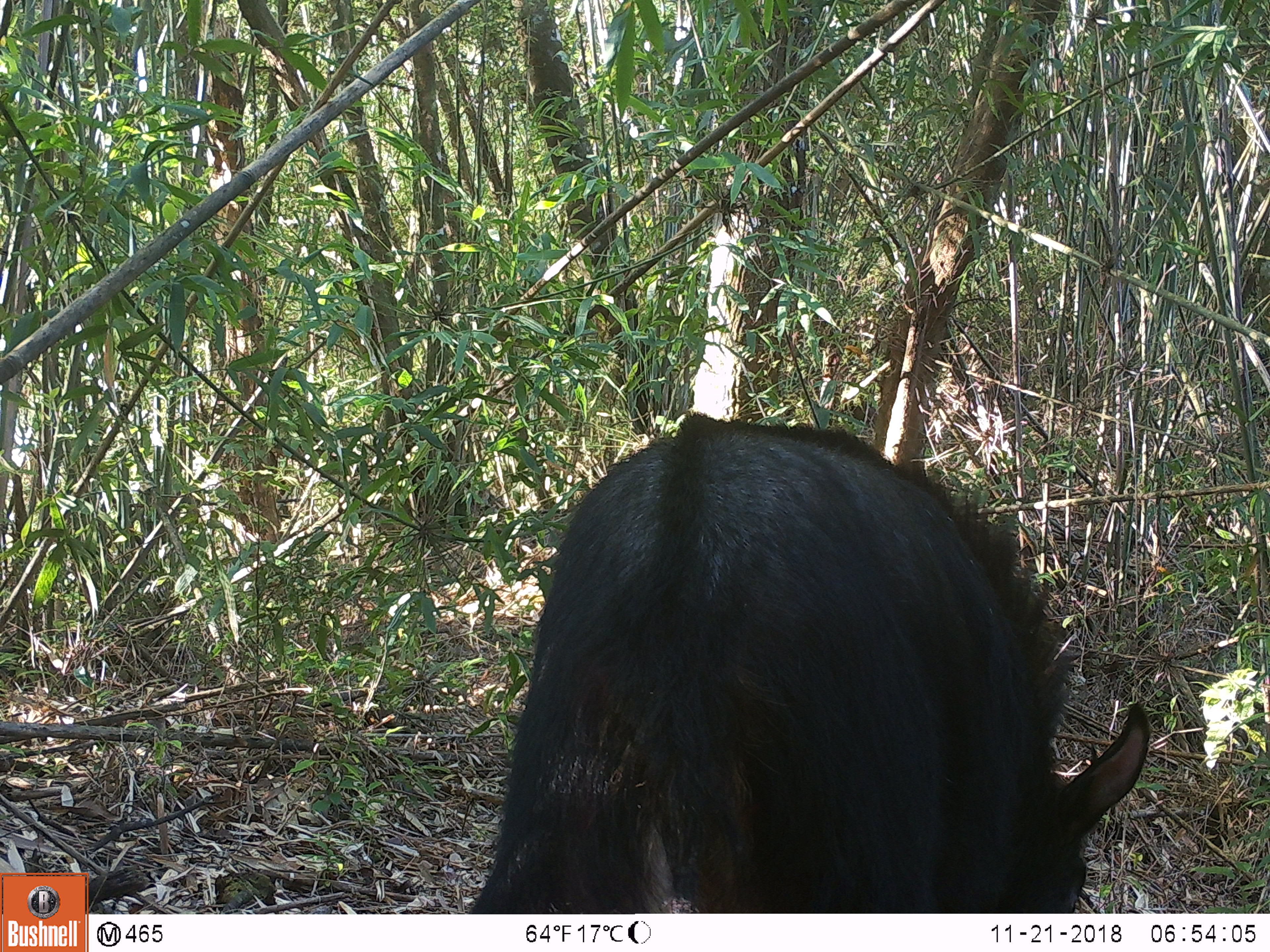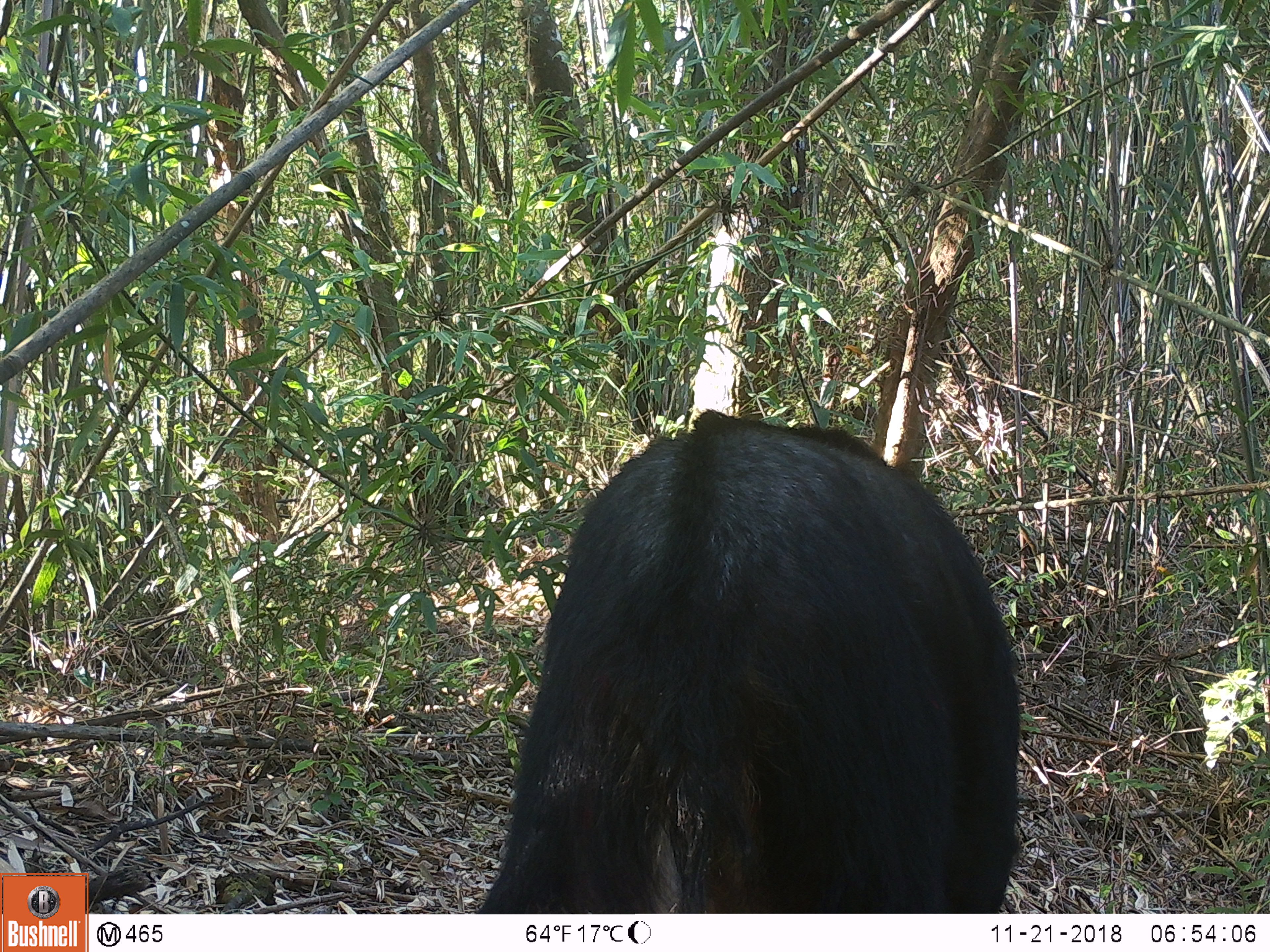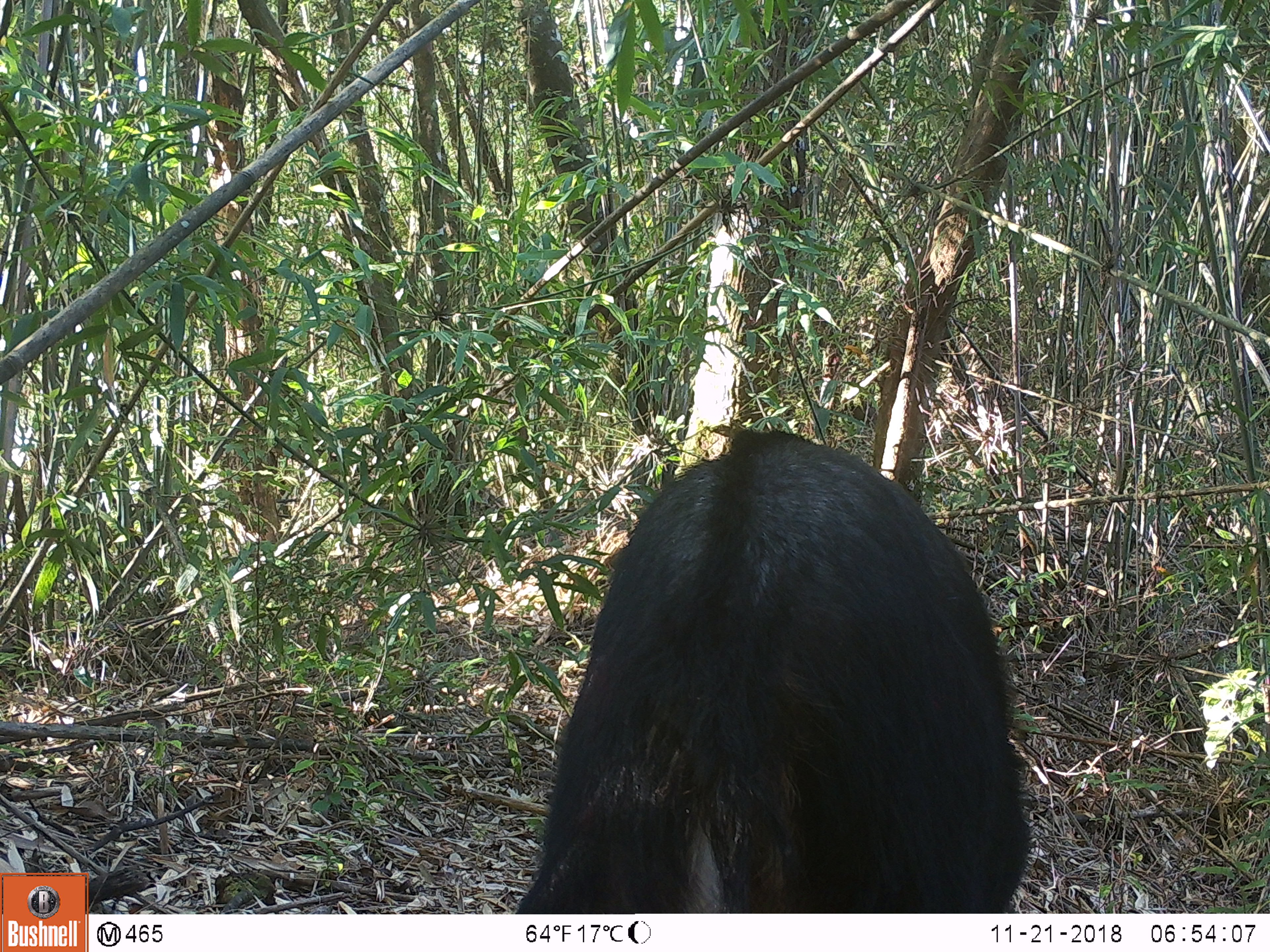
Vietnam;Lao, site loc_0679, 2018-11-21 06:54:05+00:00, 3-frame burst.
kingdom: Animalia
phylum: Chordata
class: Mammalia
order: Artiodactyla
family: Bovidae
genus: Capricornis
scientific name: Capricornis sumatraensis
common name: chinese serow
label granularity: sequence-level